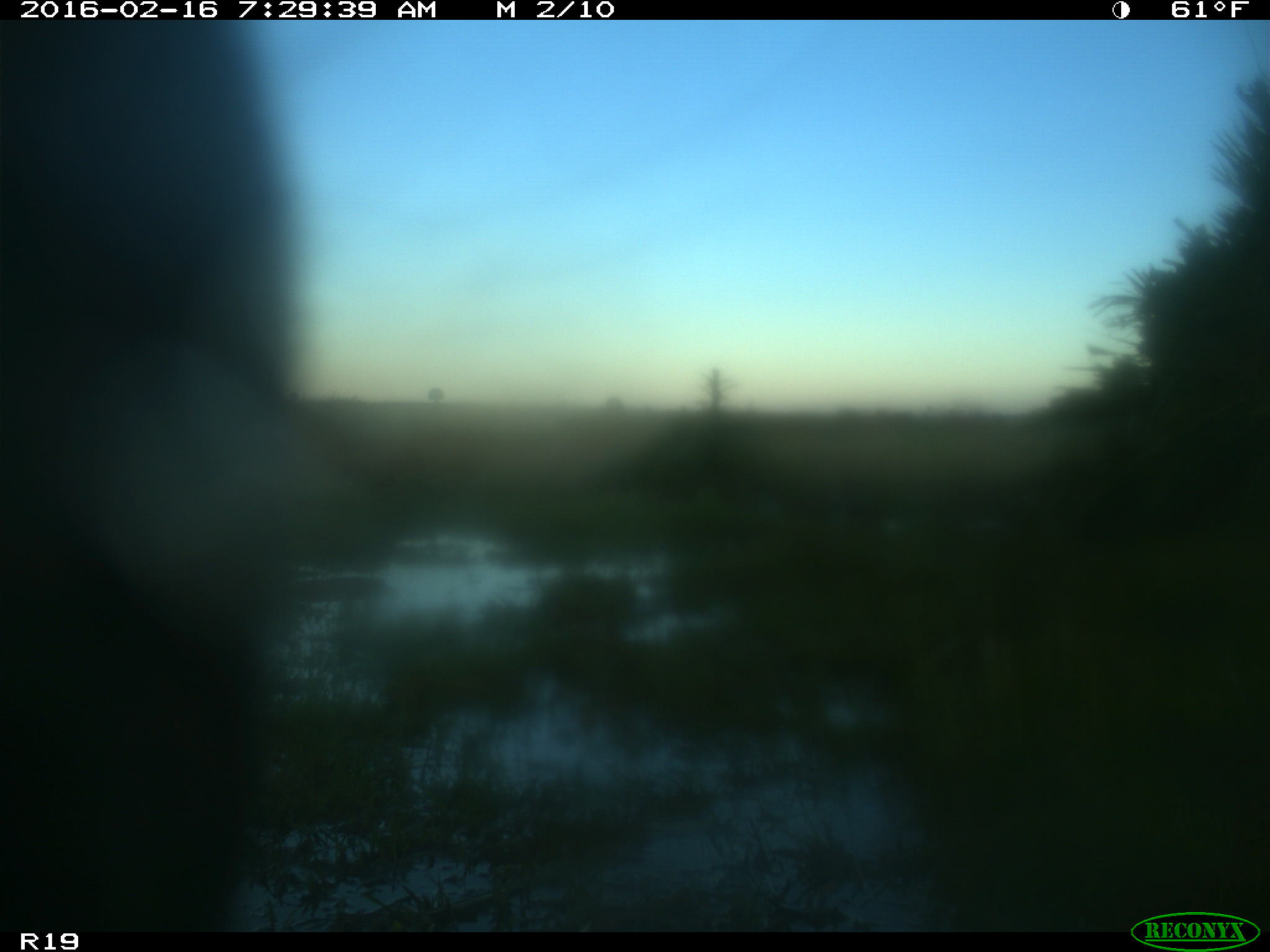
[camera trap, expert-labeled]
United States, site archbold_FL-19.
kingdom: Animalia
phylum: Chordata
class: Mammalia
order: Artiodactyla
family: Bovidae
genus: Bos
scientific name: Bos taurus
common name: domestic cow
Bos taurus (domestic cow).